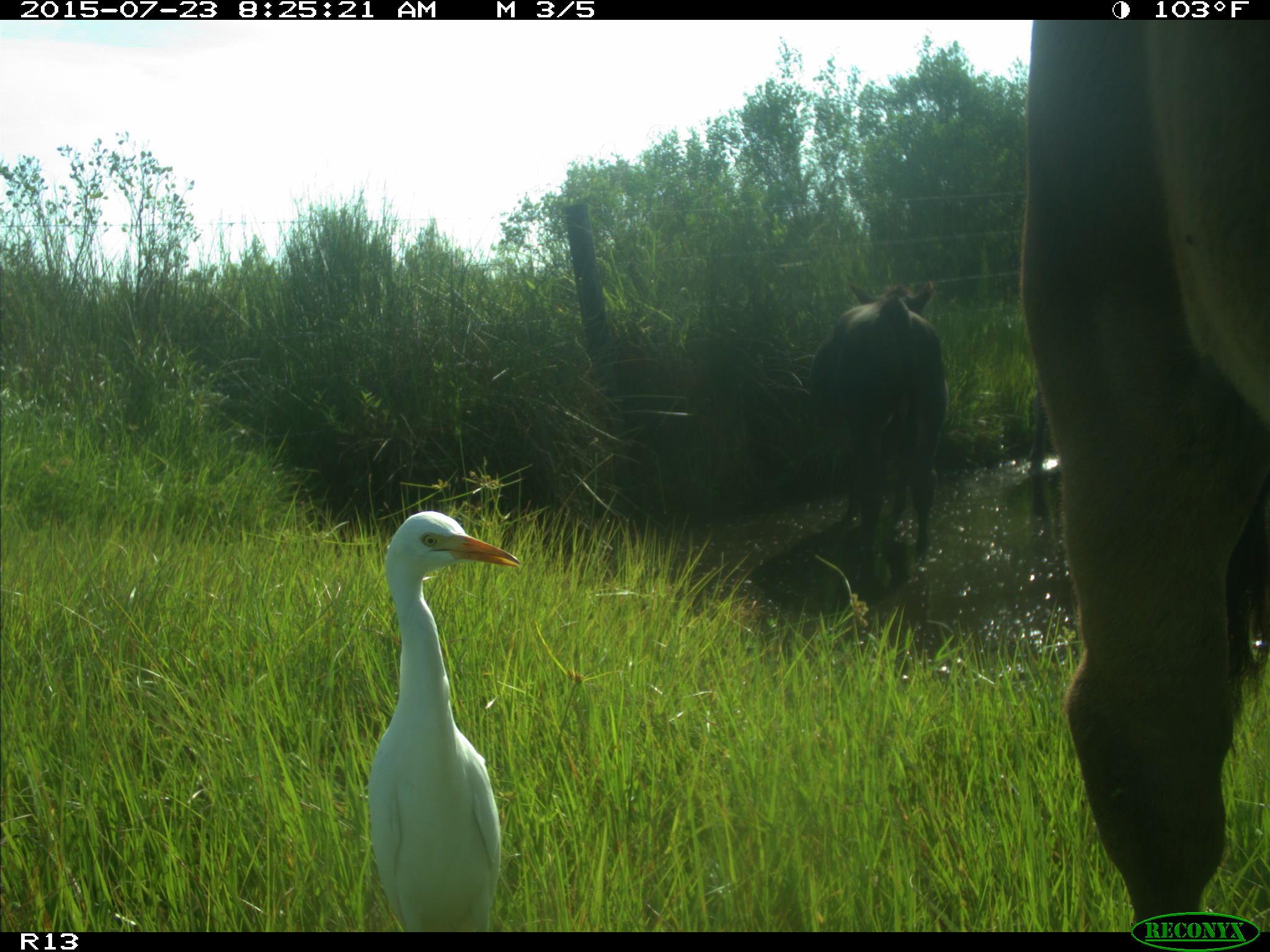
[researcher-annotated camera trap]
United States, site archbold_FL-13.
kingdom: Animalia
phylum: Chordata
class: Mammalia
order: Artiodactyla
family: Bovidae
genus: Bos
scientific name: Bos taurus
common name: domestic cow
Bos taurus (domestic cow).